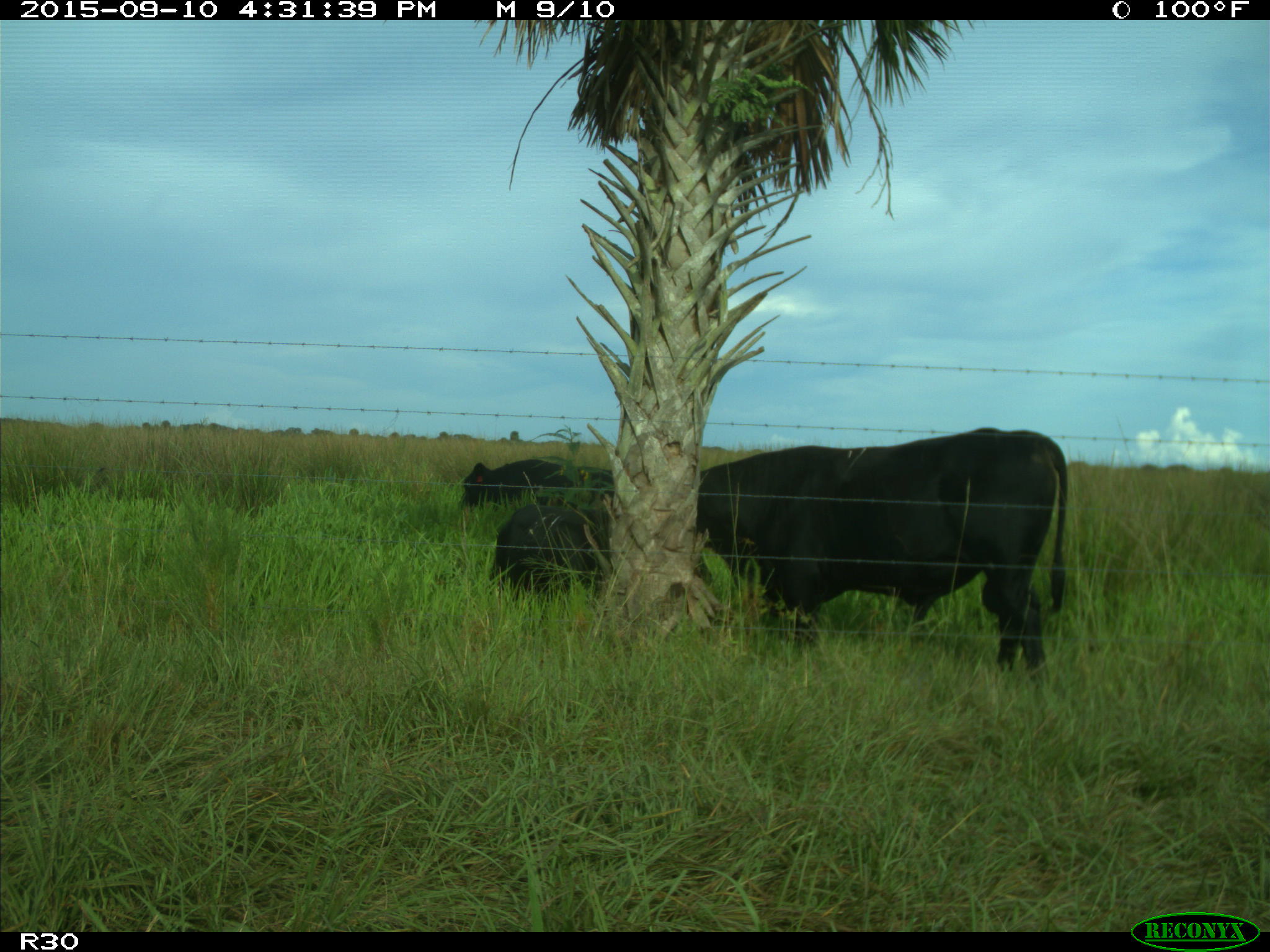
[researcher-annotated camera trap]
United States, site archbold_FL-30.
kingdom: Animalia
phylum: Chordata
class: Mammalia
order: Artiodactyla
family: Bovidae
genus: Bos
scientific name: Bos taurus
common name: domestic cow